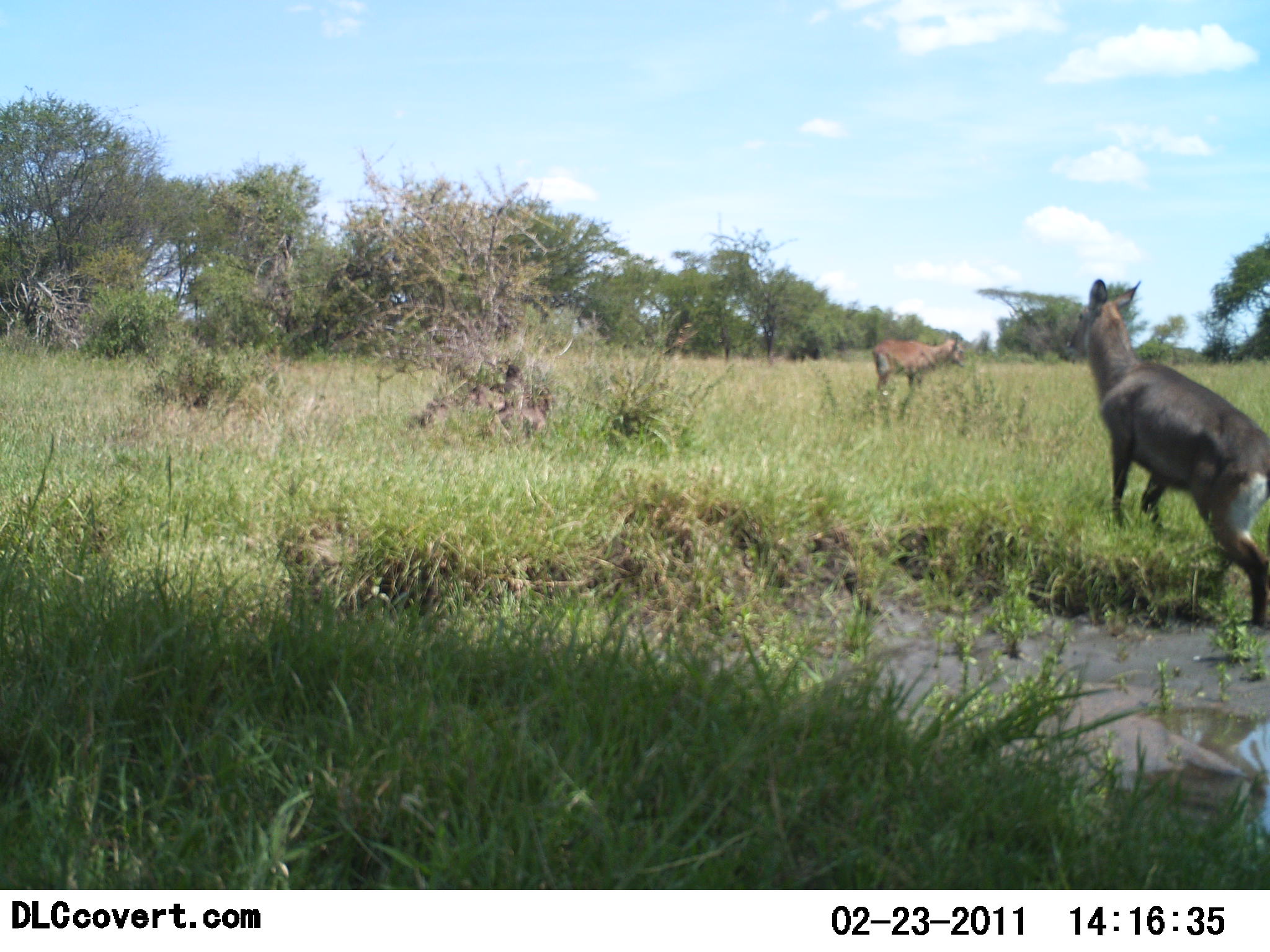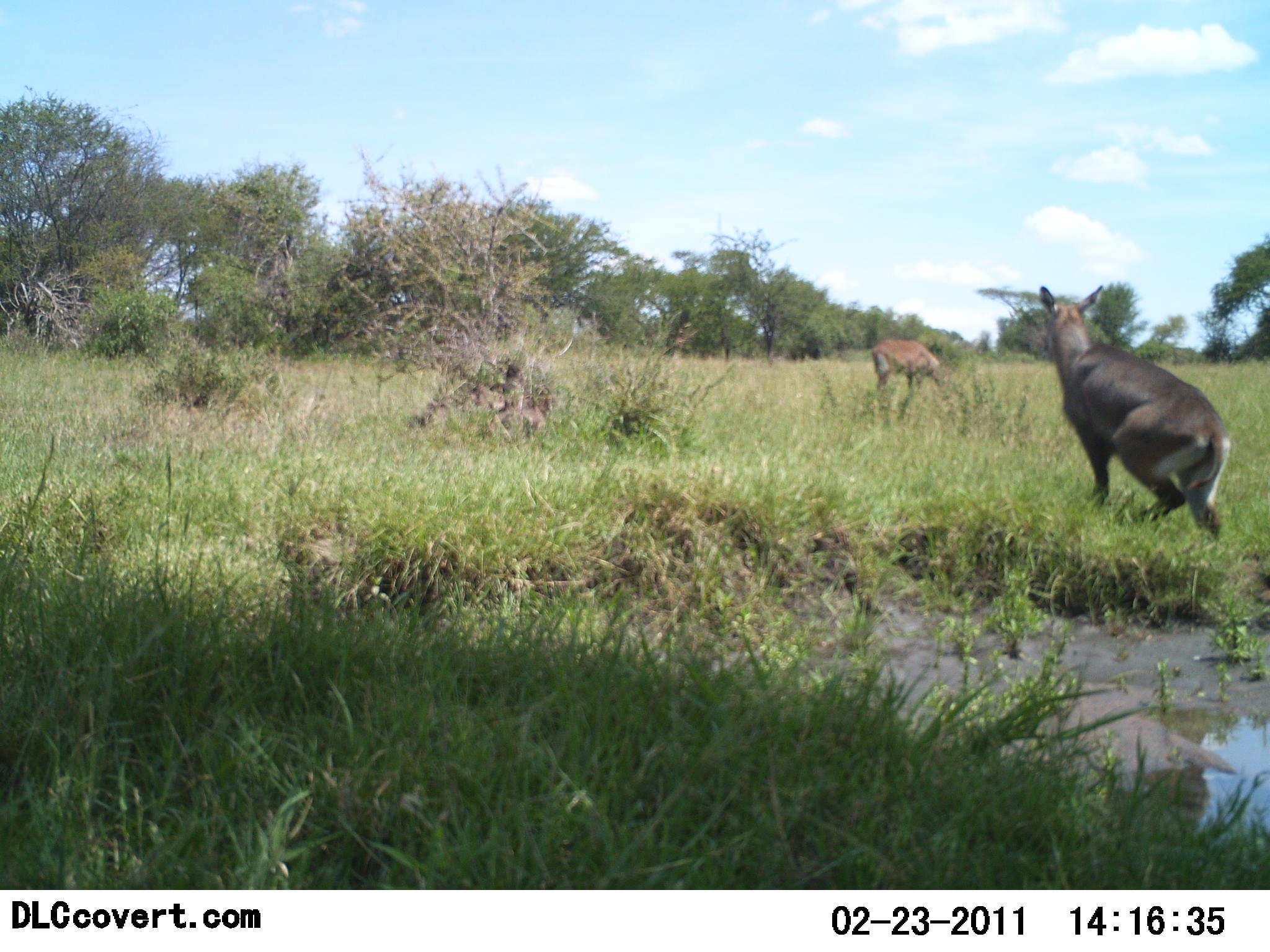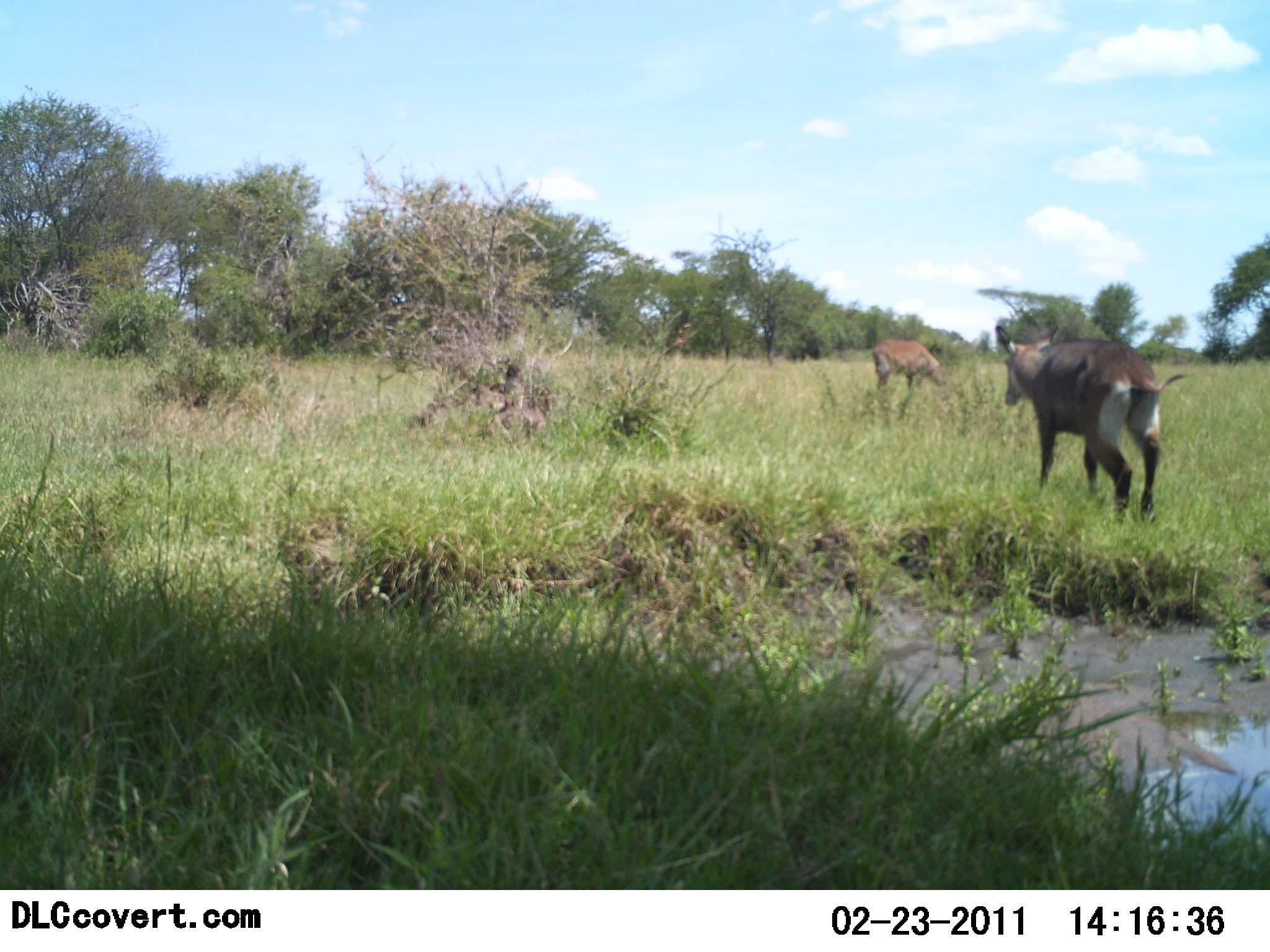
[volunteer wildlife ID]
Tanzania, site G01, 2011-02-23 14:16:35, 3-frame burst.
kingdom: Animalia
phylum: Chordata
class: Mammalia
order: Artiodactyla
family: Bovidae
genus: Kobus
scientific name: Kobus ellipsiprymnus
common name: waterbuck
Waterbuck (Kobus ellipsiprymnus), count 2. Behavior (volunteer vote fractions): standing 29%, resting 0%, moving 100%, interacting 0%. Young present (vote fraction): 0%. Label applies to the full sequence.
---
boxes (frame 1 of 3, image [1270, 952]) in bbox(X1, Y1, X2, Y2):
animal: bbox(1067, 277, 1270, 633); bbox(867, 335, 972, 426)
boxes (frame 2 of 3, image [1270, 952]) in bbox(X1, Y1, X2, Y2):
animal: bbox(1038, 285, 1234, 555); bbox(869, 335, 958, 418)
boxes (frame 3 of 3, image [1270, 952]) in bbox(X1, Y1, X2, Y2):
animal: bbox(995, 320, 1199, 531); bbox(868, 335, 952, 423)